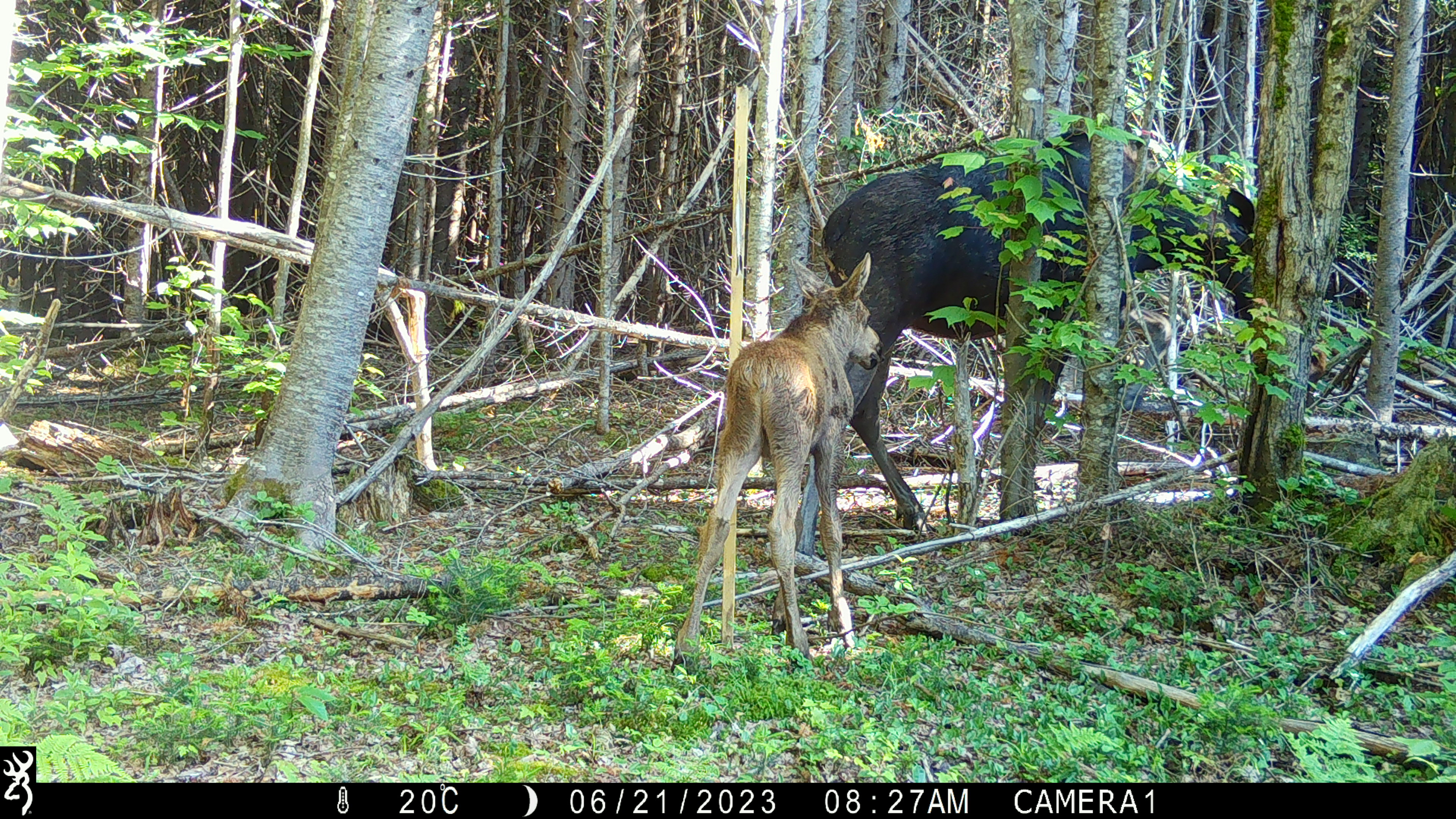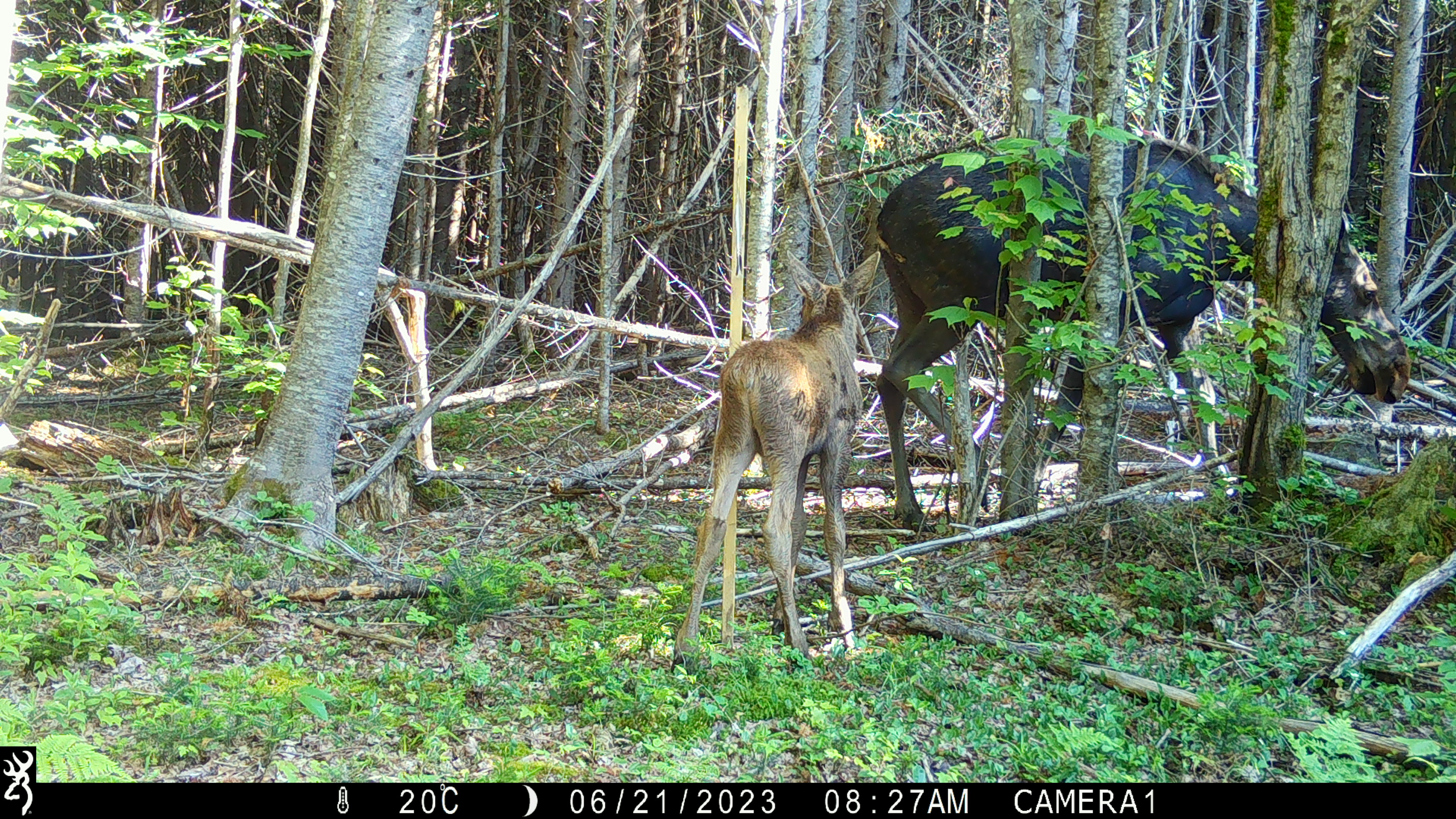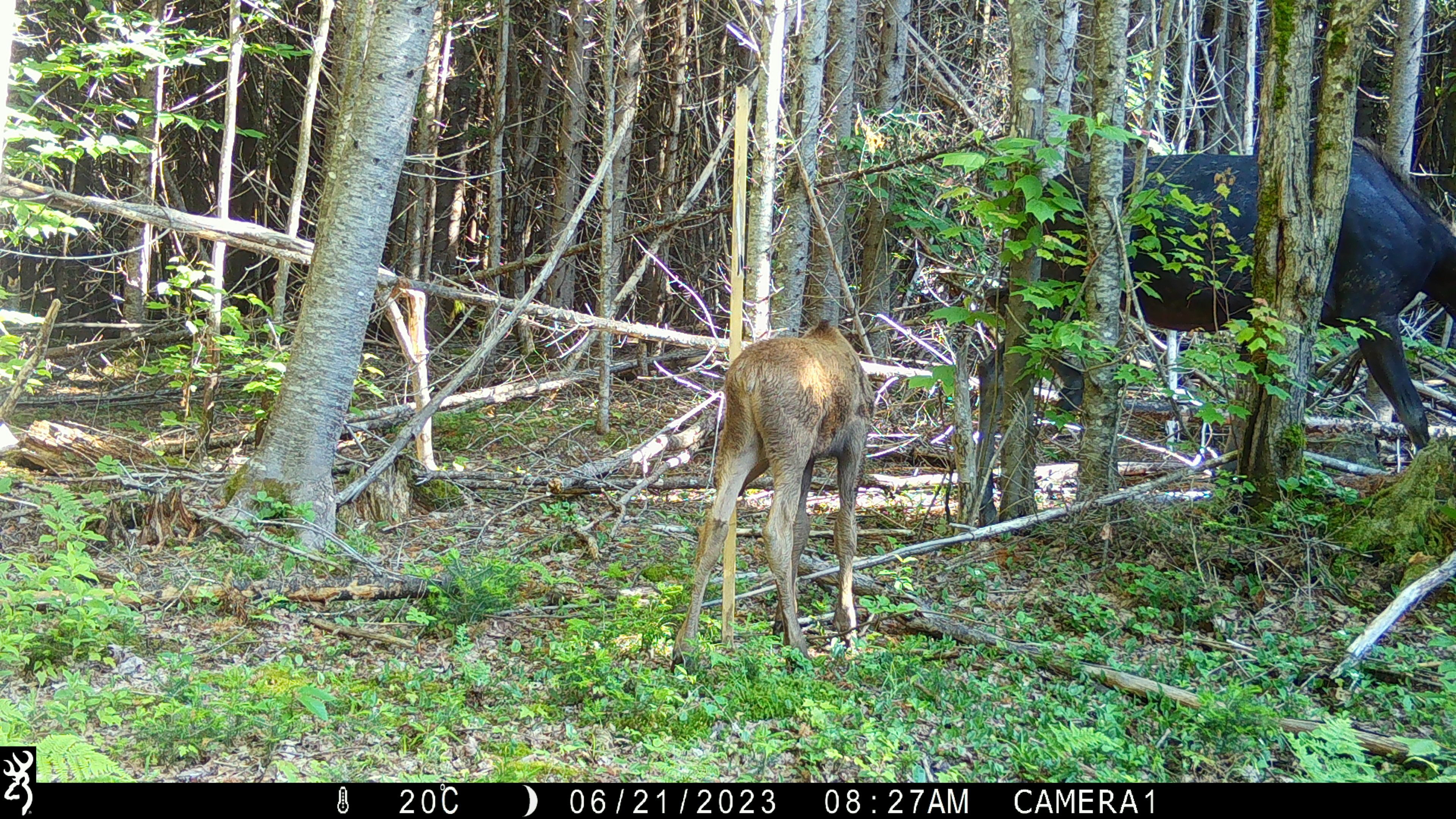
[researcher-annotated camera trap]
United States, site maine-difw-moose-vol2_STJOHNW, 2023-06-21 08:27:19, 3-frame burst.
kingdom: Animalia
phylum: Chordata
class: Mammalia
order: Artiodactyla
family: Cervidae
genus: Alces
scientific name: Alces alces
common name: moose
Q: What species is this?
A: Moose (Alces alces).